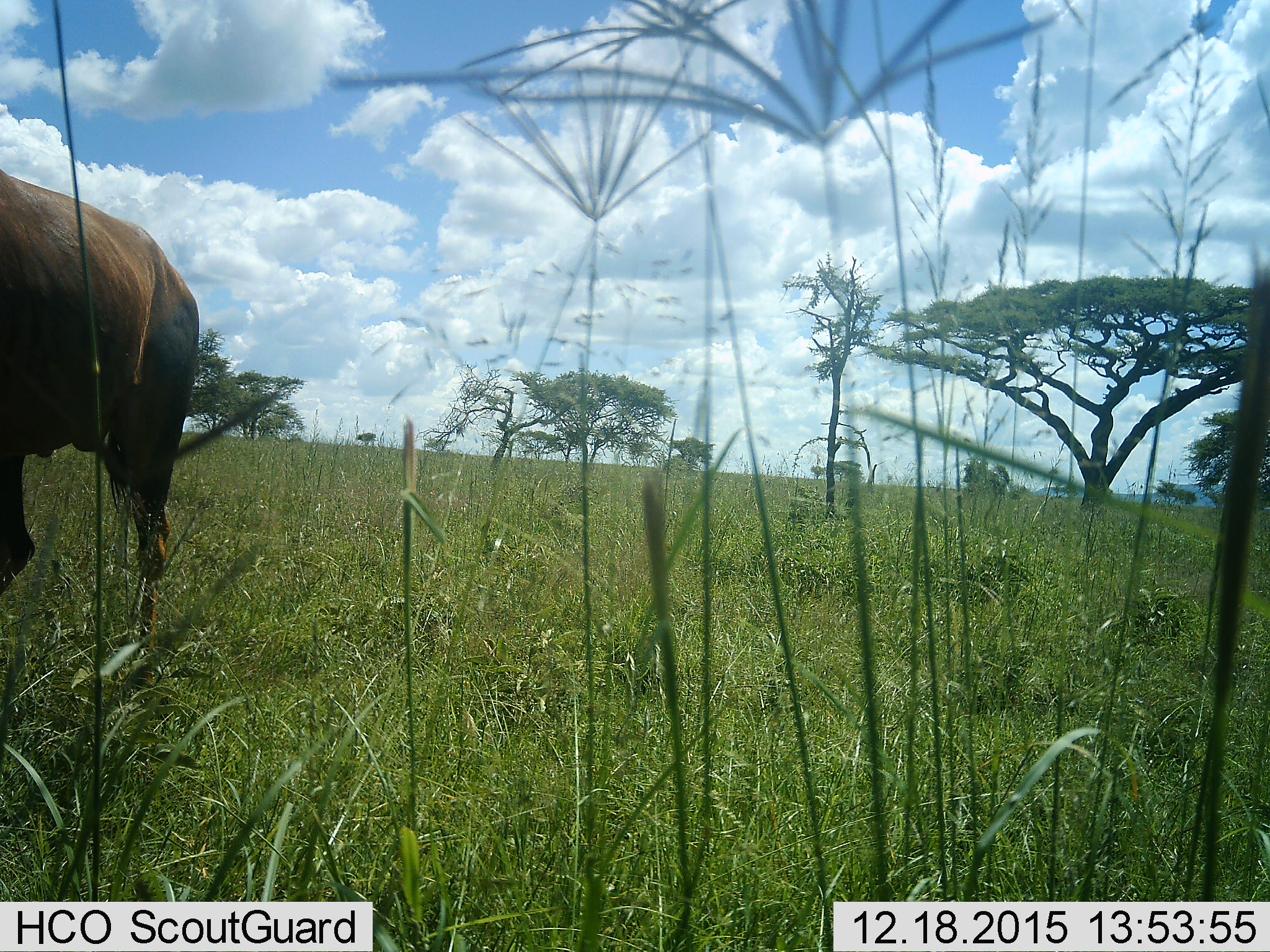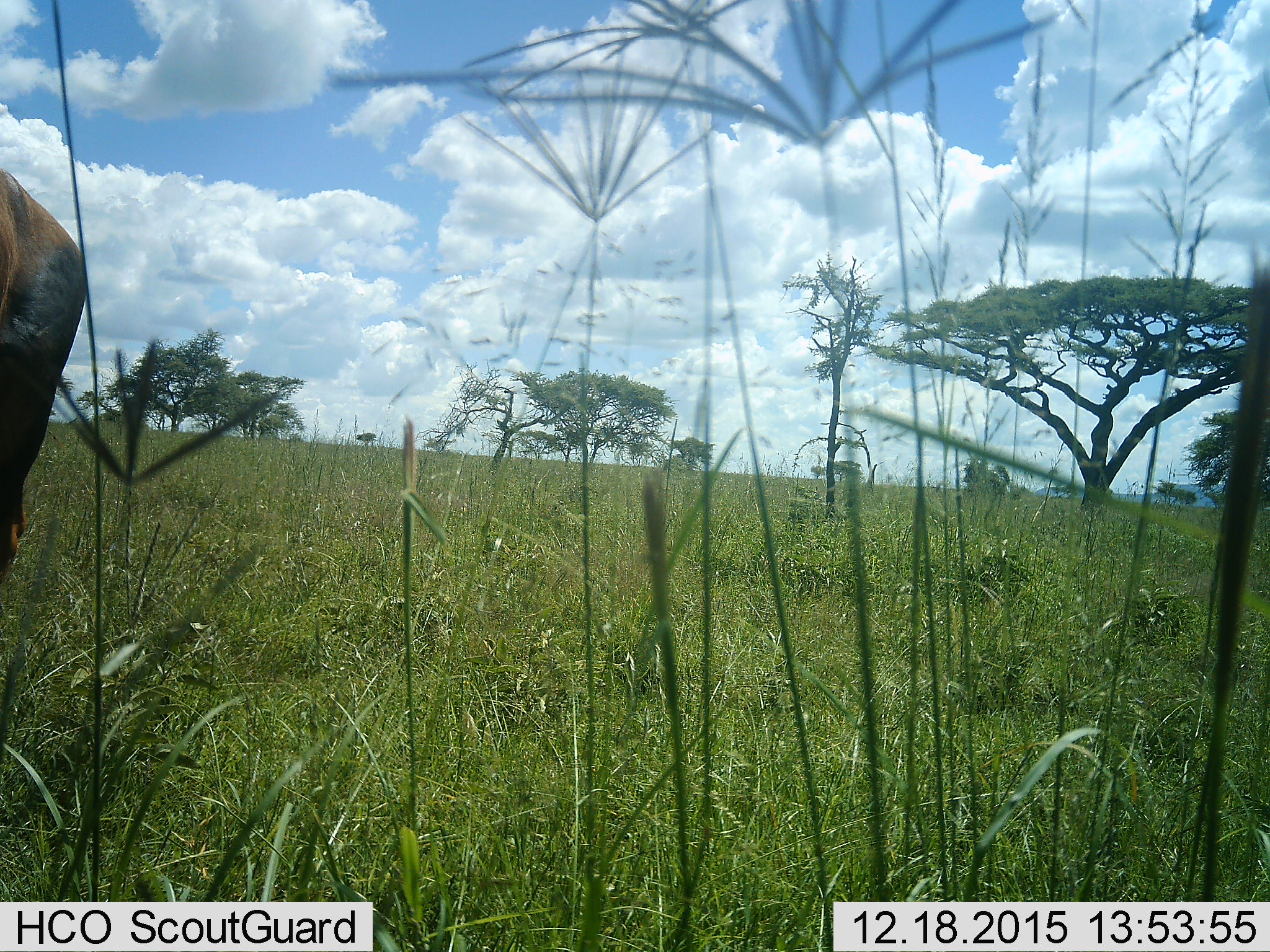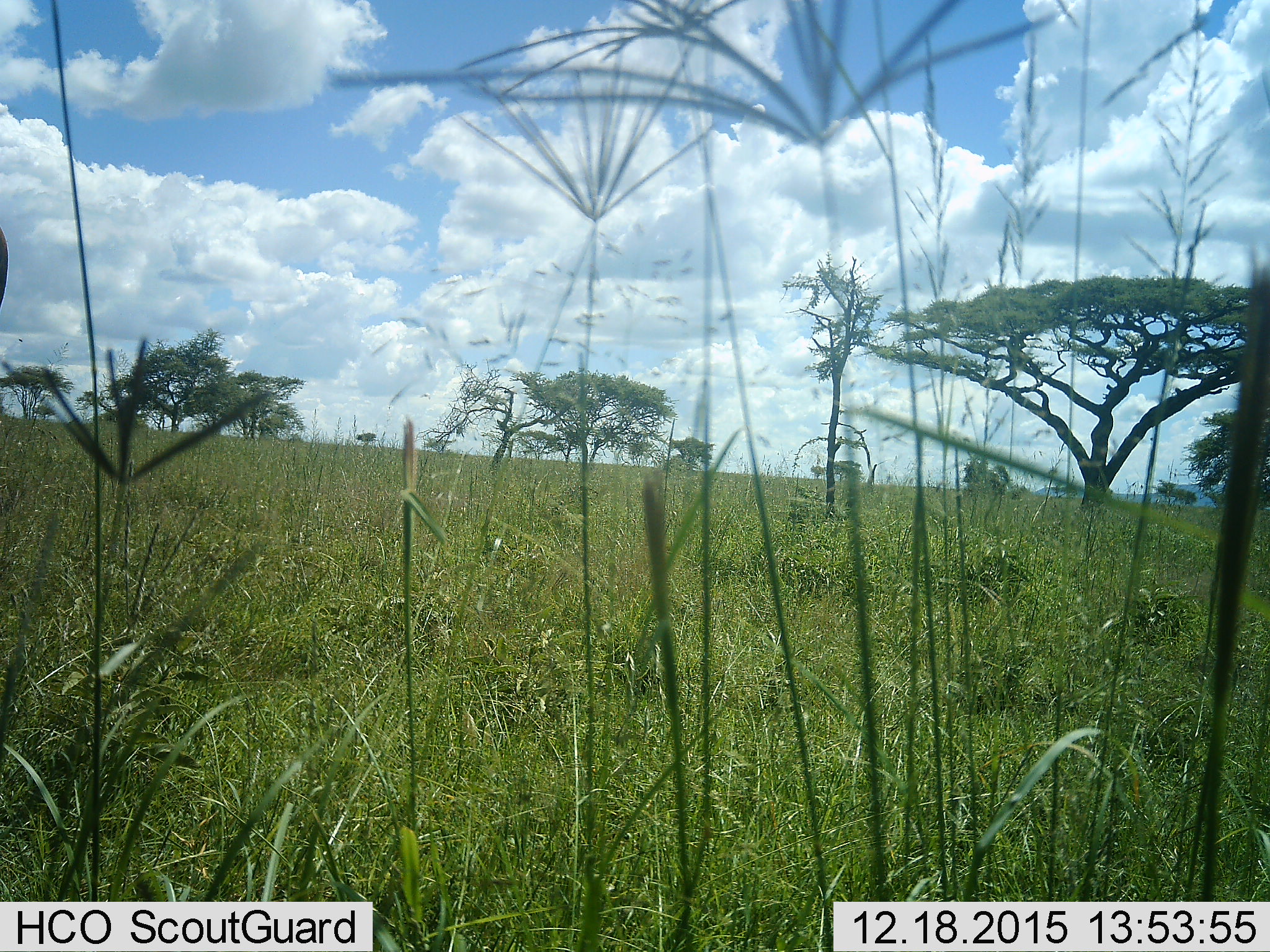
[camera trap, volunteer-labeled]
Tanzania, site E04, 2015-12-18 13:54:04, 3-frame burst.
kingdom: Animalia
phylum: Chordata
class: Mammalia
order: Artiodactyla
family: Bovidae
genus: Damaliscus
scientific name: Damaliscus lunatus jimela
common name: topi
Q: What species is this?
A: Topi (Damaliscus lunatus jimela).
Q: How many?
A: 1.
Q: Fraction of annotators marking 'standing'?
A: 9%.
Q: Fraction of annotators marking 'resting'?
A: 0%.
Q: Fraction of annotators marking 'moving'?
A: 100%.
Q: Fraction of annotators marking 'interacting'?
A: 0%.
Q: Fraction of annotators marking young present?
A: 0%.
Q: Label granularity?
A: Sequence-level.